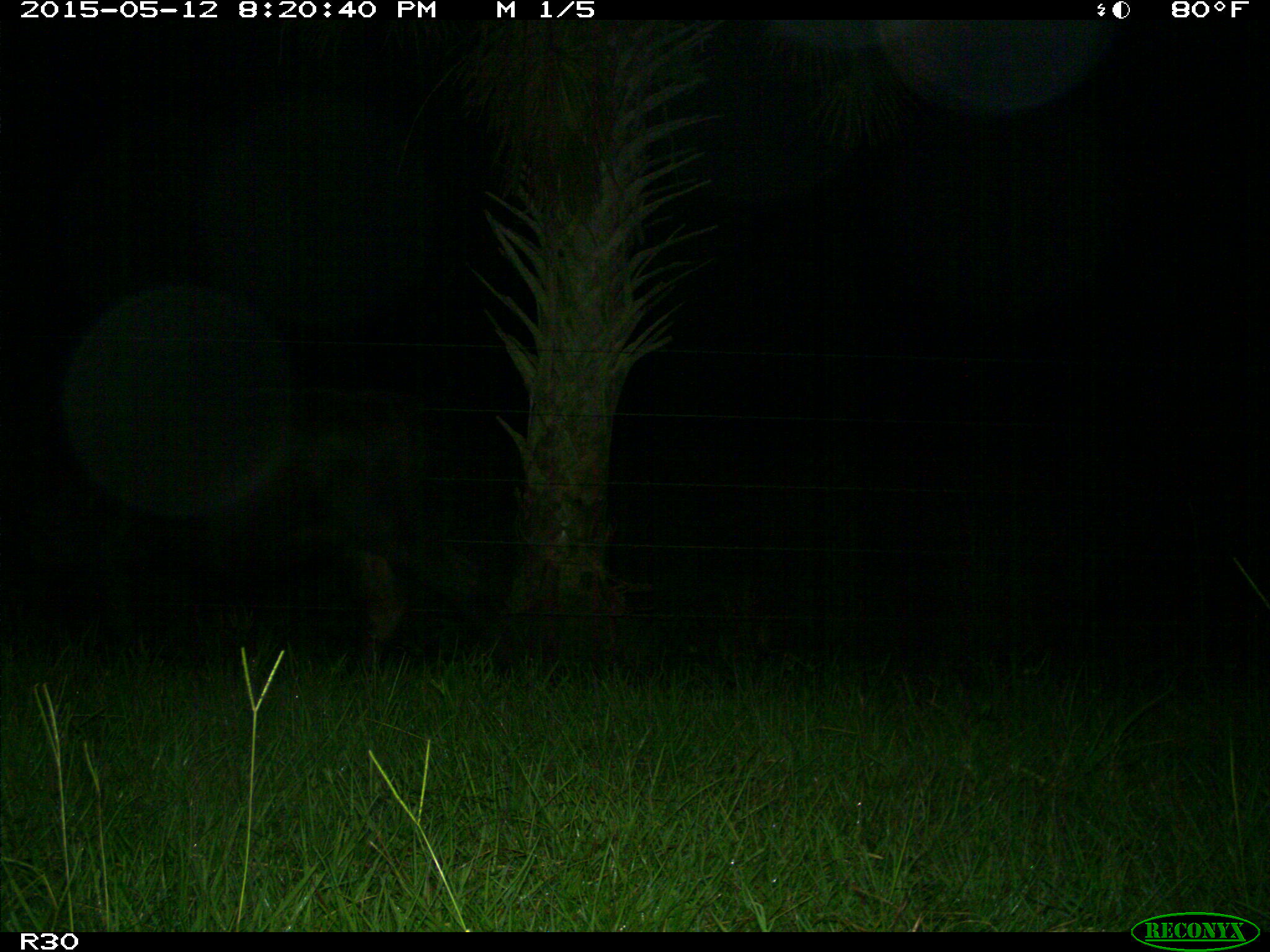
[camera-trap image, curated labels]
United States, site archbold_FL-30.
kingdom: Animalia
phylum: Chordata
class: Mammalia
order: Artiodactyla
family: Bovidae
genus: Bos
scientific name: Bos taurus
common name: domestic cow